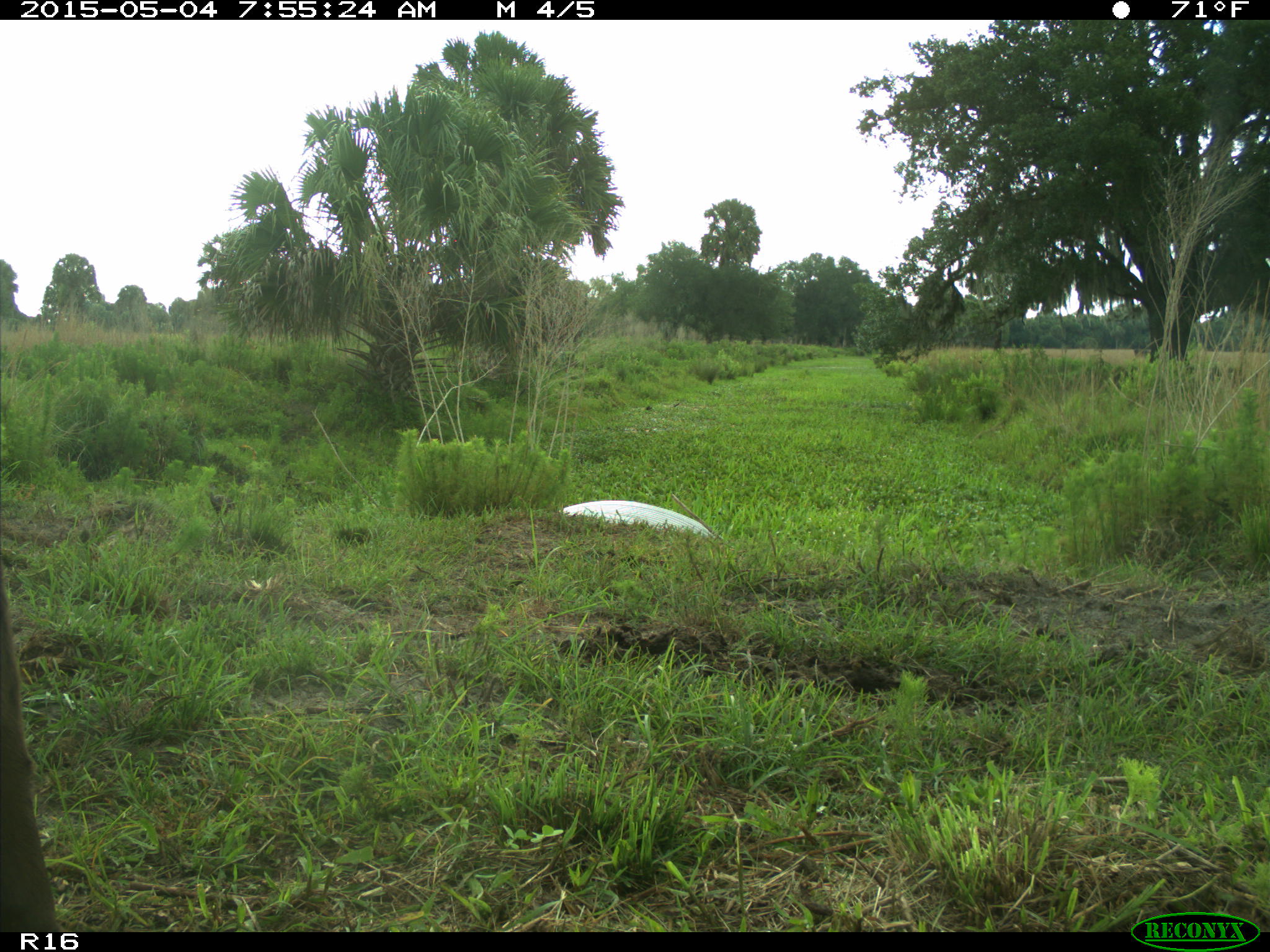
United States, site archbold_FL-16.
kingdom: Animalia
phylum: Chordata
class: Mammalia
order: Artiodactyla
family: Bovidae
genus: Bos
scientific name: Bos taurus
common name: domestic cow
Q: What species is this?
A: Bos taurus (domestic cow).